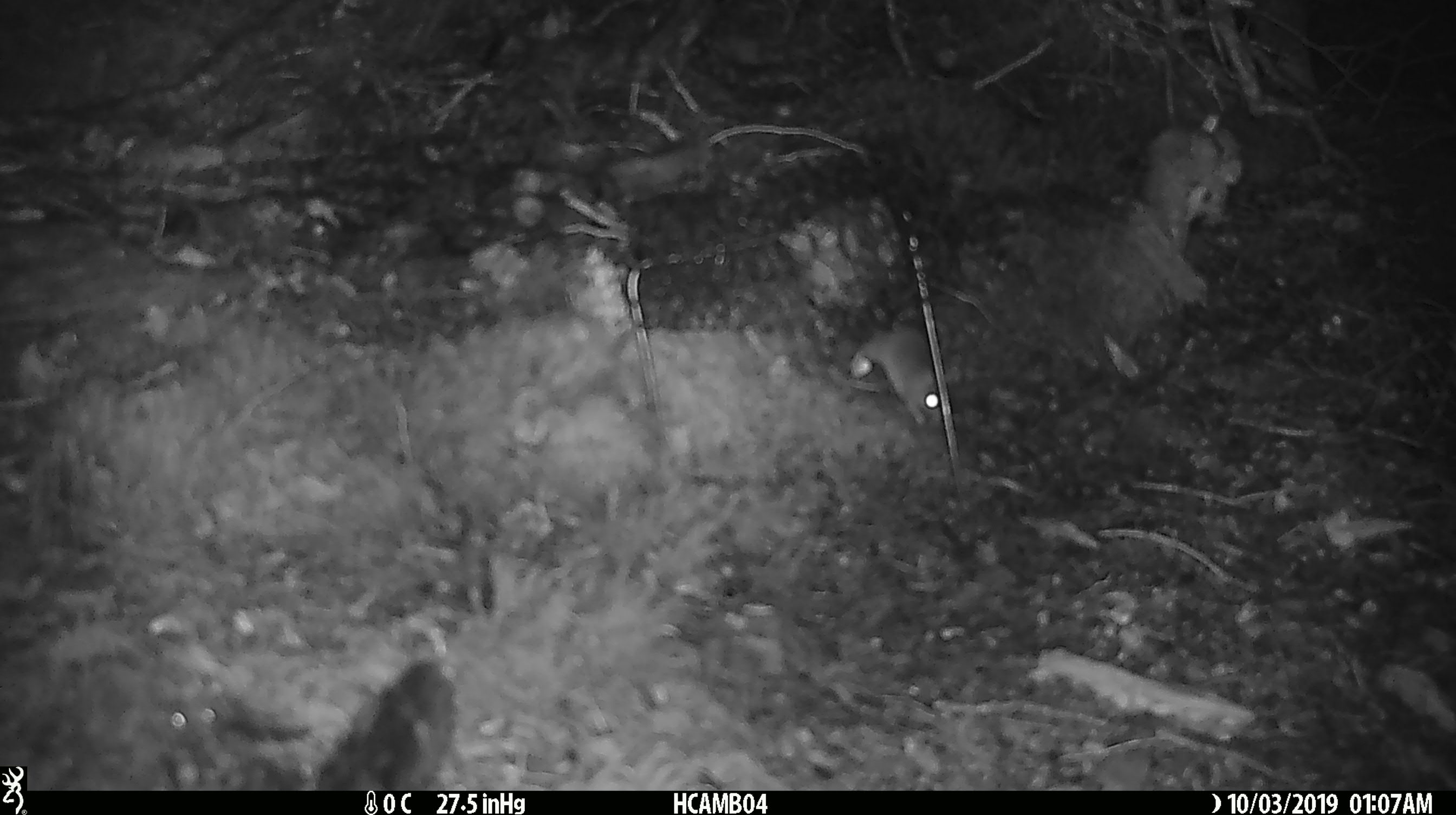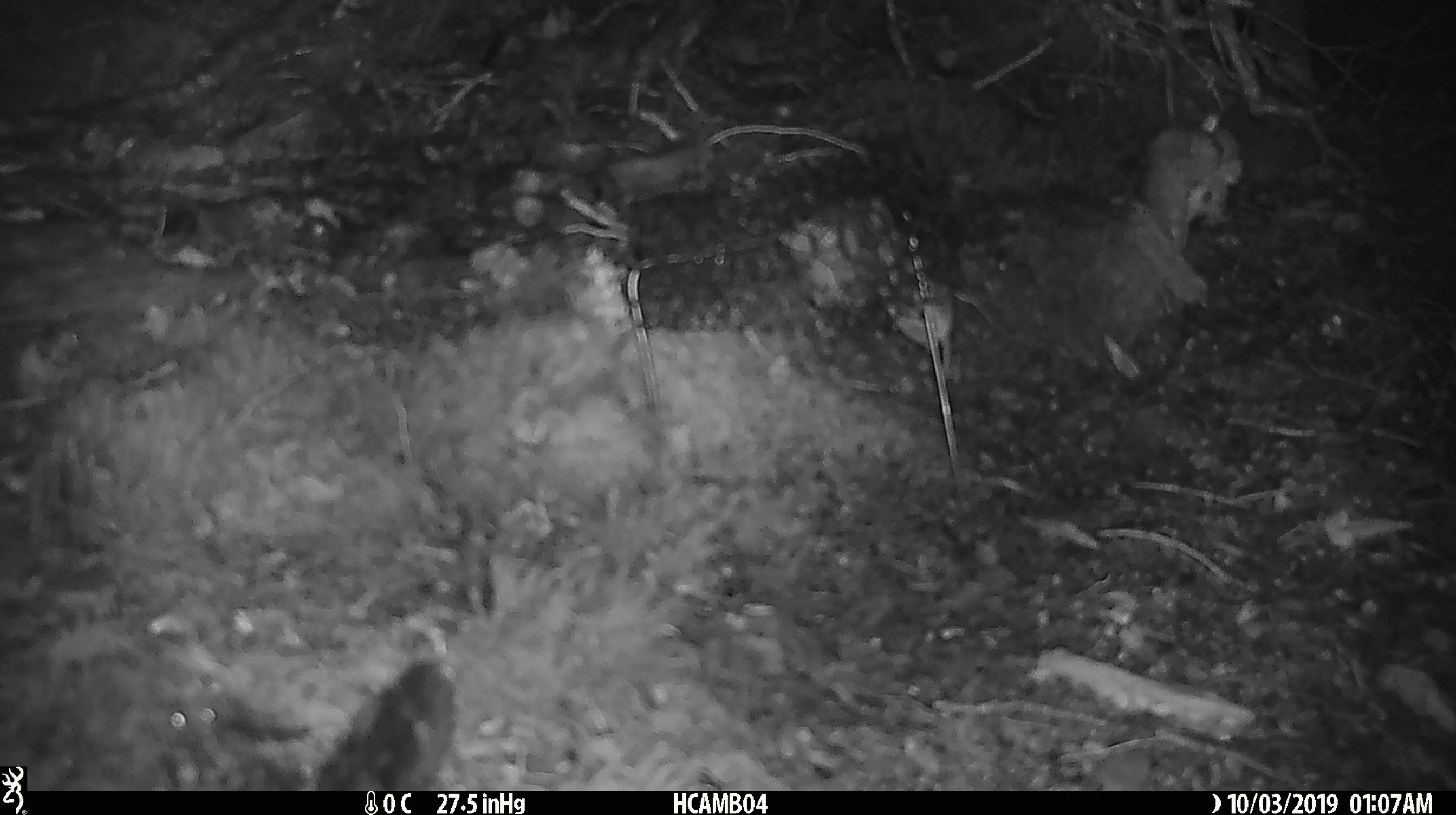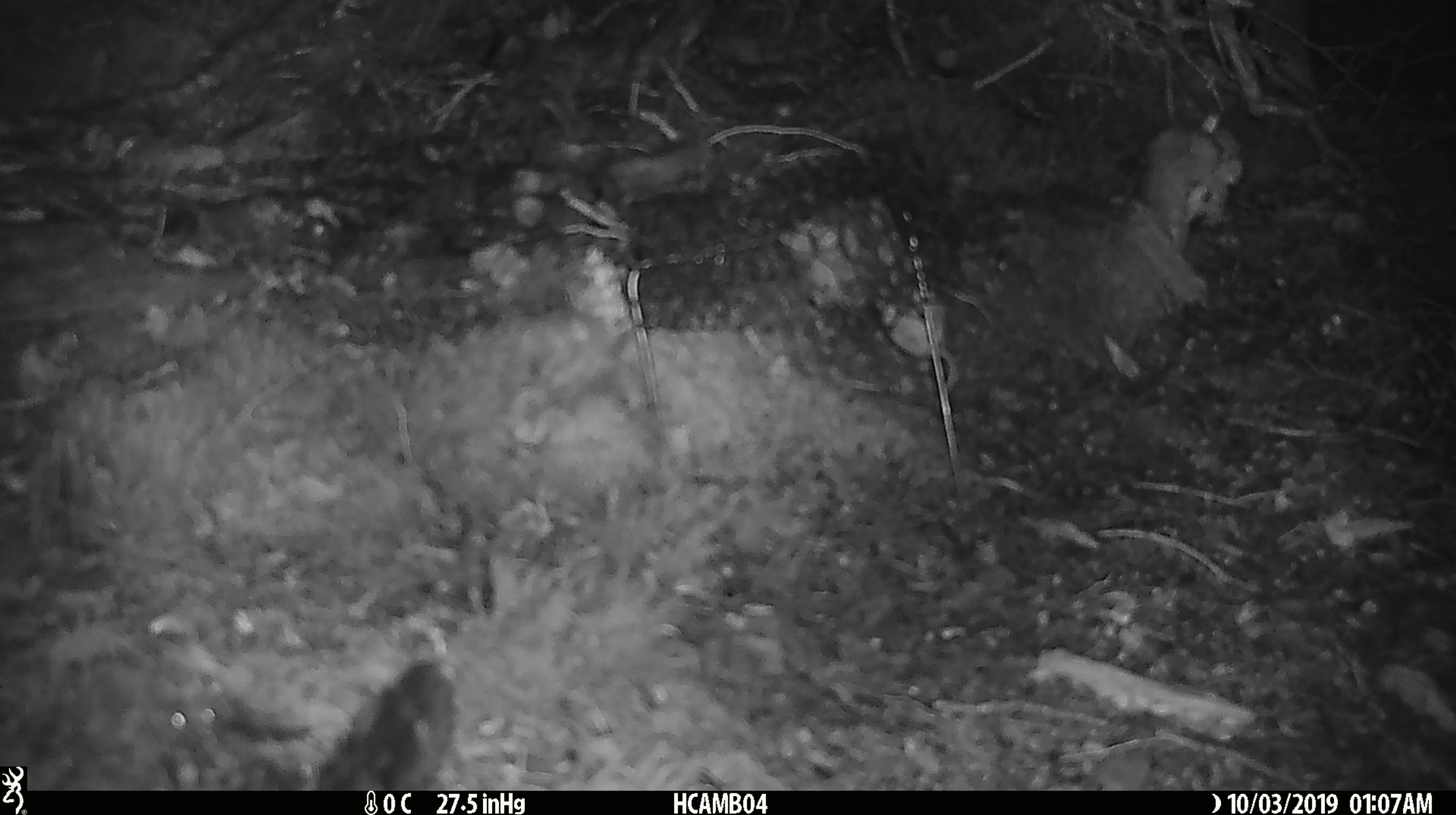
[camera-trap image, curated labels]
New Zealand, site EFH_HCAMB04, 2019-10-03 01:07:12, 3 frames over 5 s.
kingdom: Animalia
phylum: Chordata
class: Mammalia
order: Rodentia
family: Muridae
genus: Mus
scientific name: Mus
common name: mouse